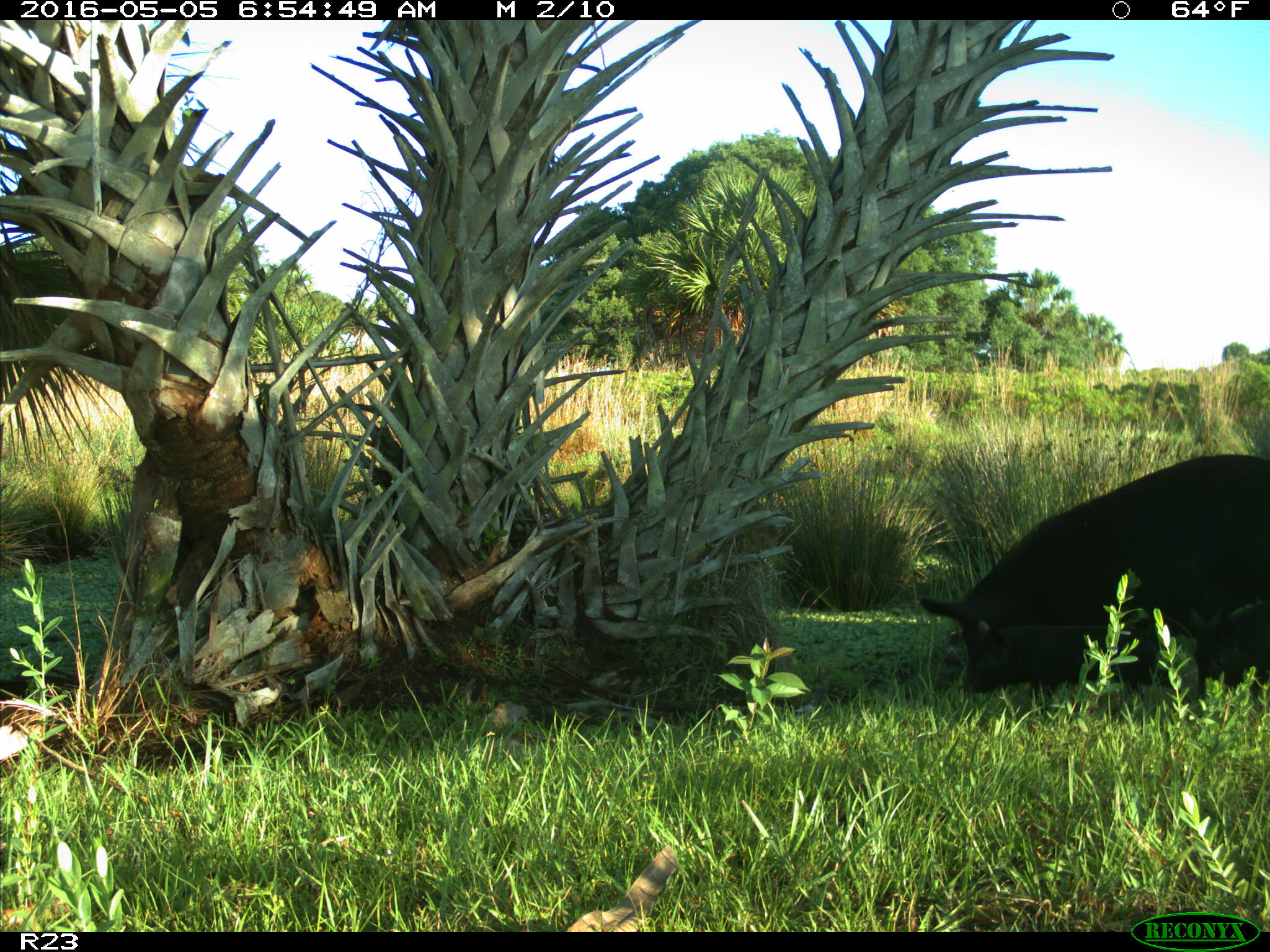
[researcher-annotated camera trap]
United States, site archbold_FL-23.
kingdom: Animalia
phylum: Chordata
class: Mammalia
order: Artiodactyla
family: Suidae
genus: Sus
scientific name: Sus scrofa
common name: wild boar